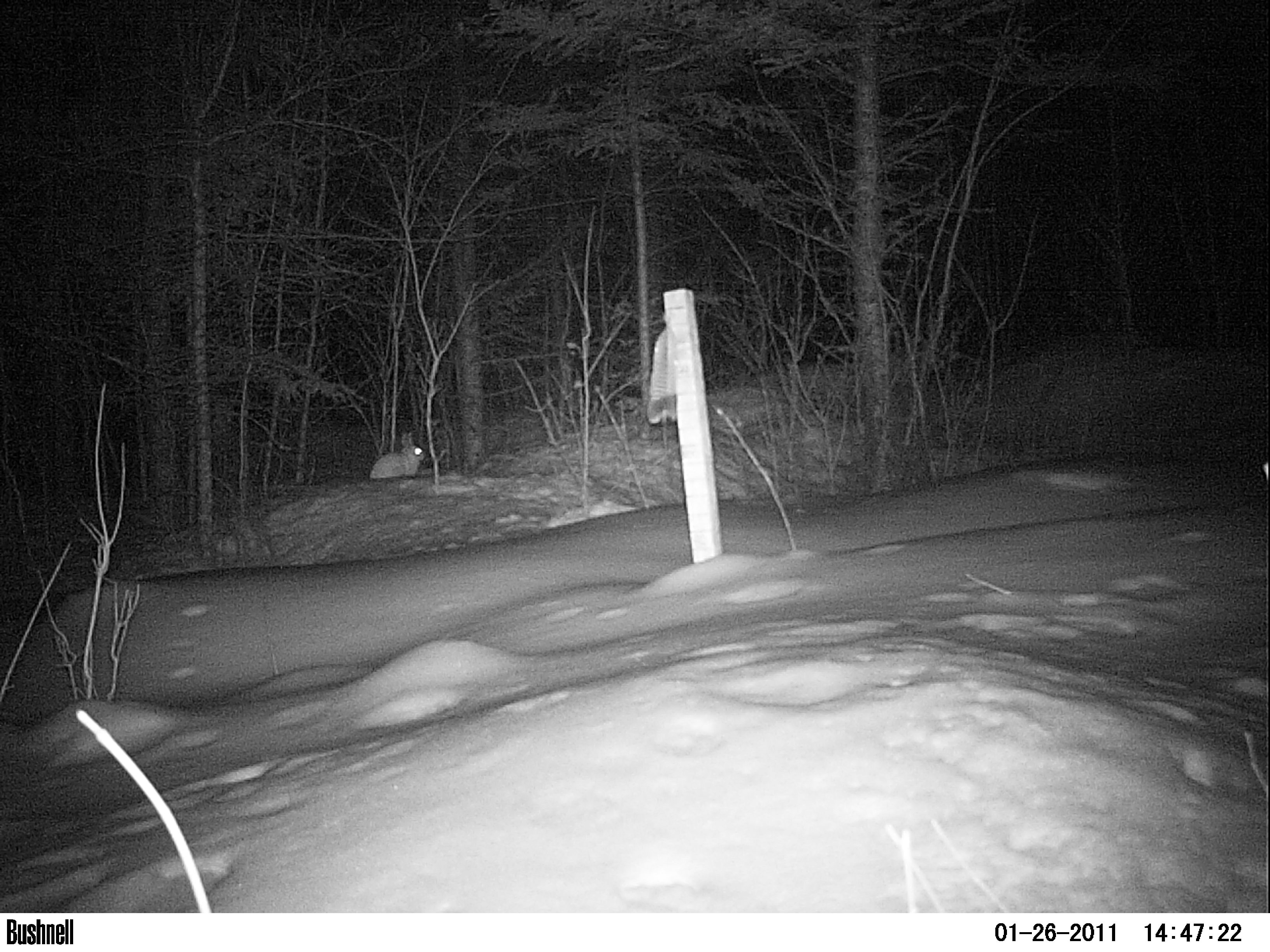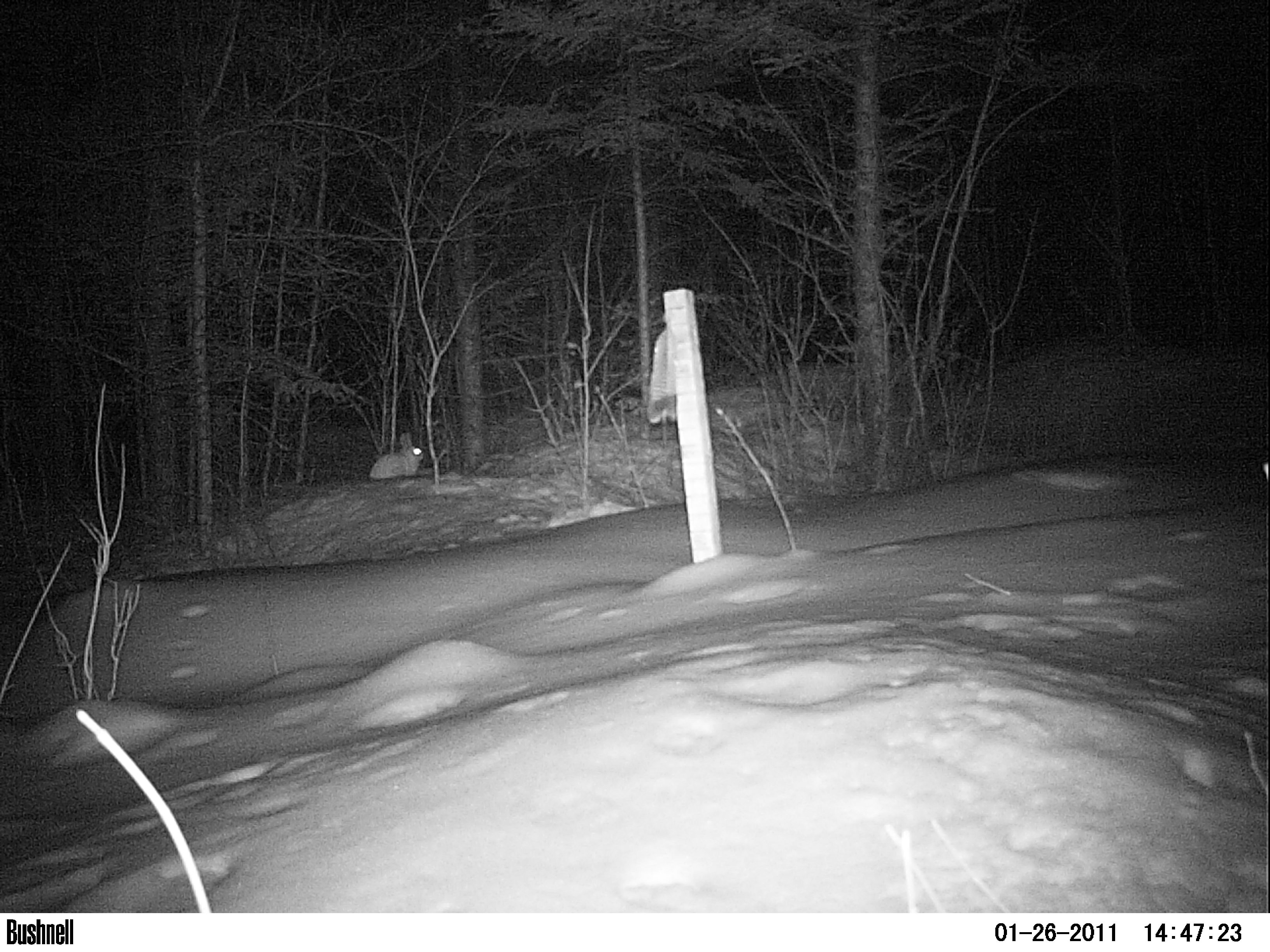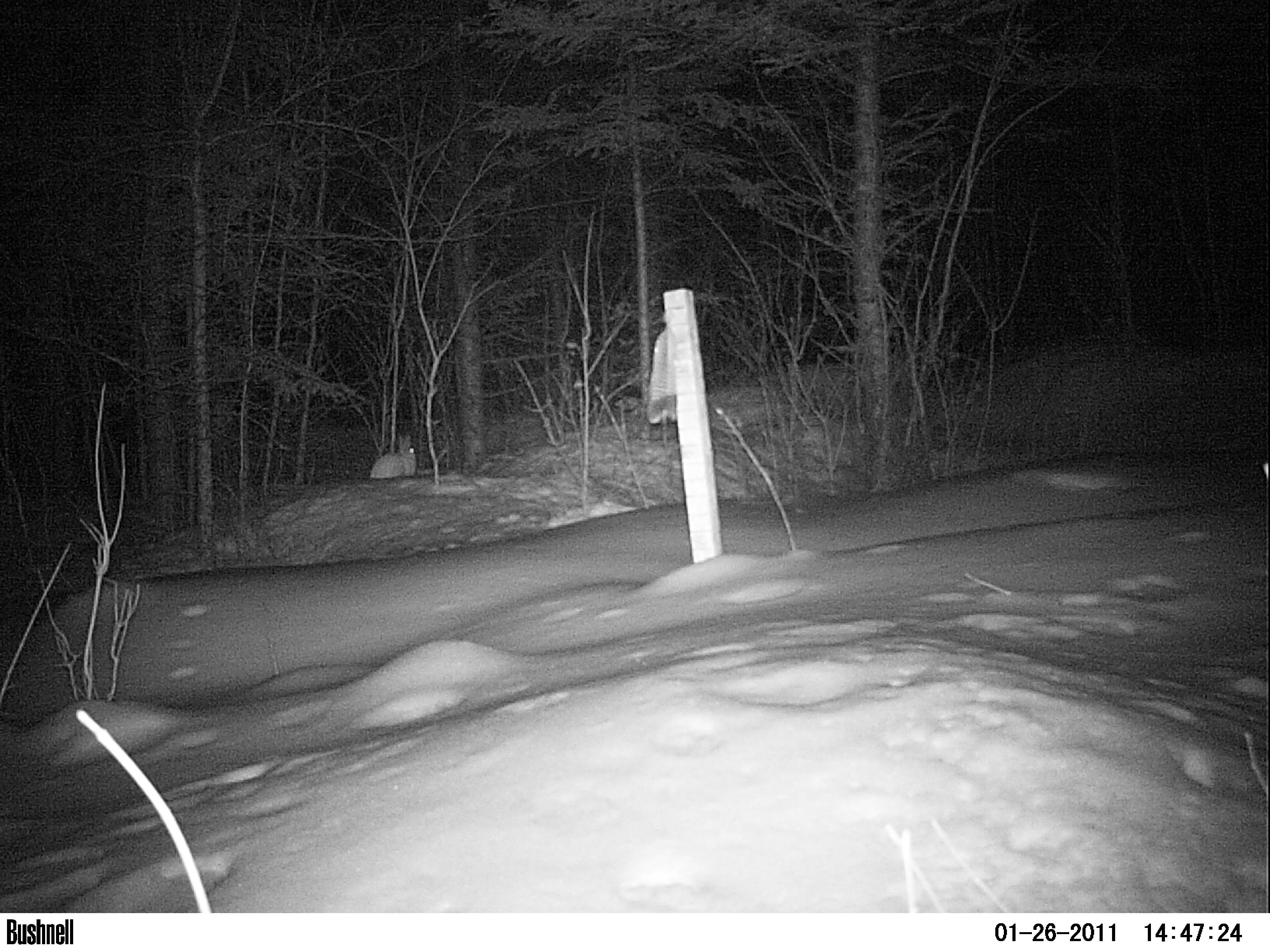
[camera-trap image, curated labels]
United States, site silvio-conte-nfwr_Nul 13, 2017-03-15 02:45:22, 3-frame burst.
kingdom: Animalia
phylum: Chordata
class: Mammalia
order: Lagomorpha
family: Leporidae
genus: Lepus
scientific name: Lepus americanus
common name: snowshoe hare